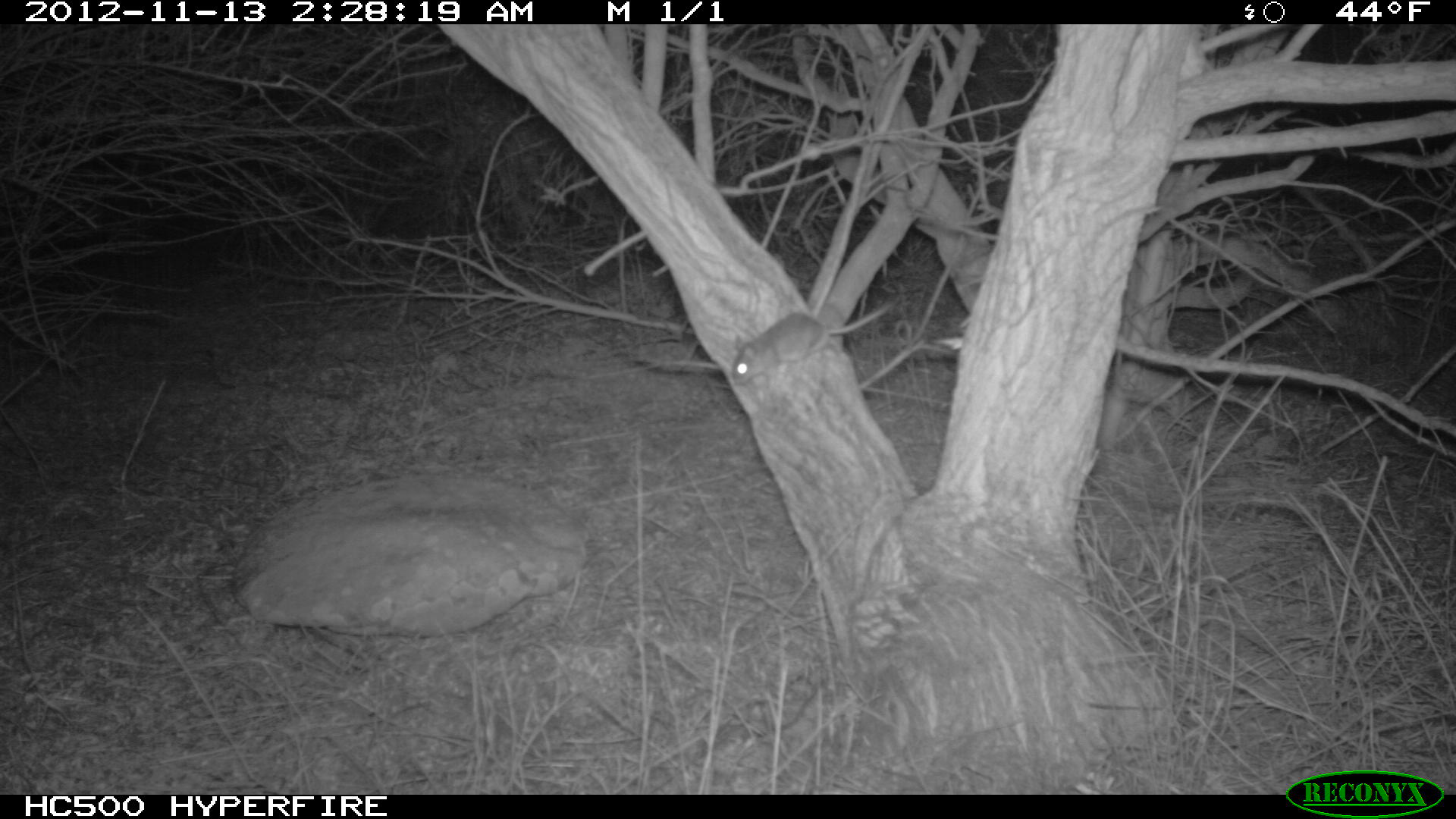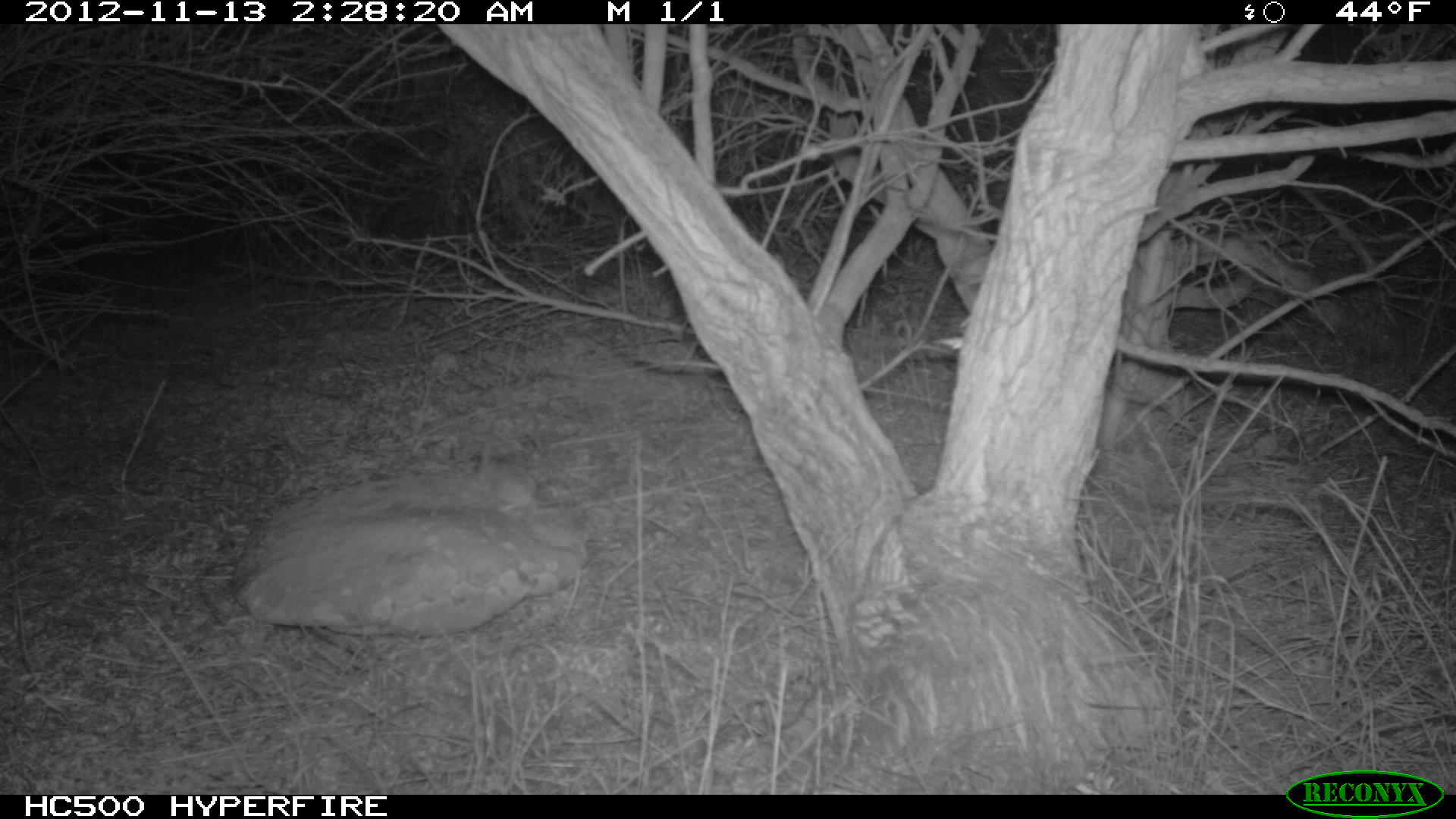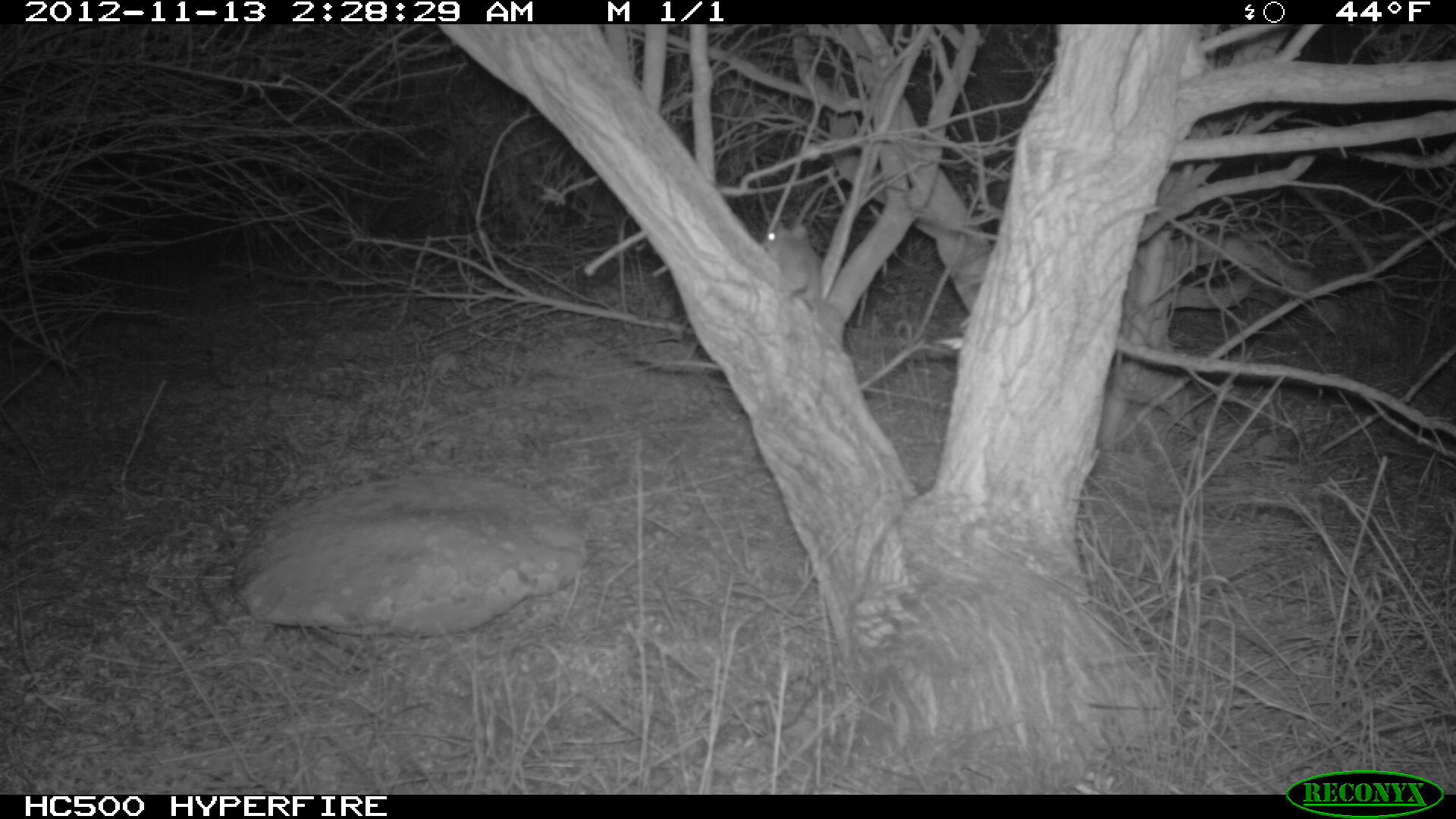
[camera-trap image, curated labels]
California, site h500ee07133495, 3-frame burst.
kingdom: Animalia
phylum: Chordata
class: Mammalia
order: Rodentia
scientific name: Rodentia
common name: rodent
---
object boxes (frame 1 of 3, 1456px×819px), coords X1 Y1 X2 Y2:
rodent: 731 300 896 390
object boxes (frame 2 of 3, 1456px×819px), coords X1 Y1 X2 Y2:
rodent: 479 462 583 510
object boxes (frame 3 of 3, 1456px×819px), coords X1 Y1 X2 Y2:
rodent: 760 223 833 324